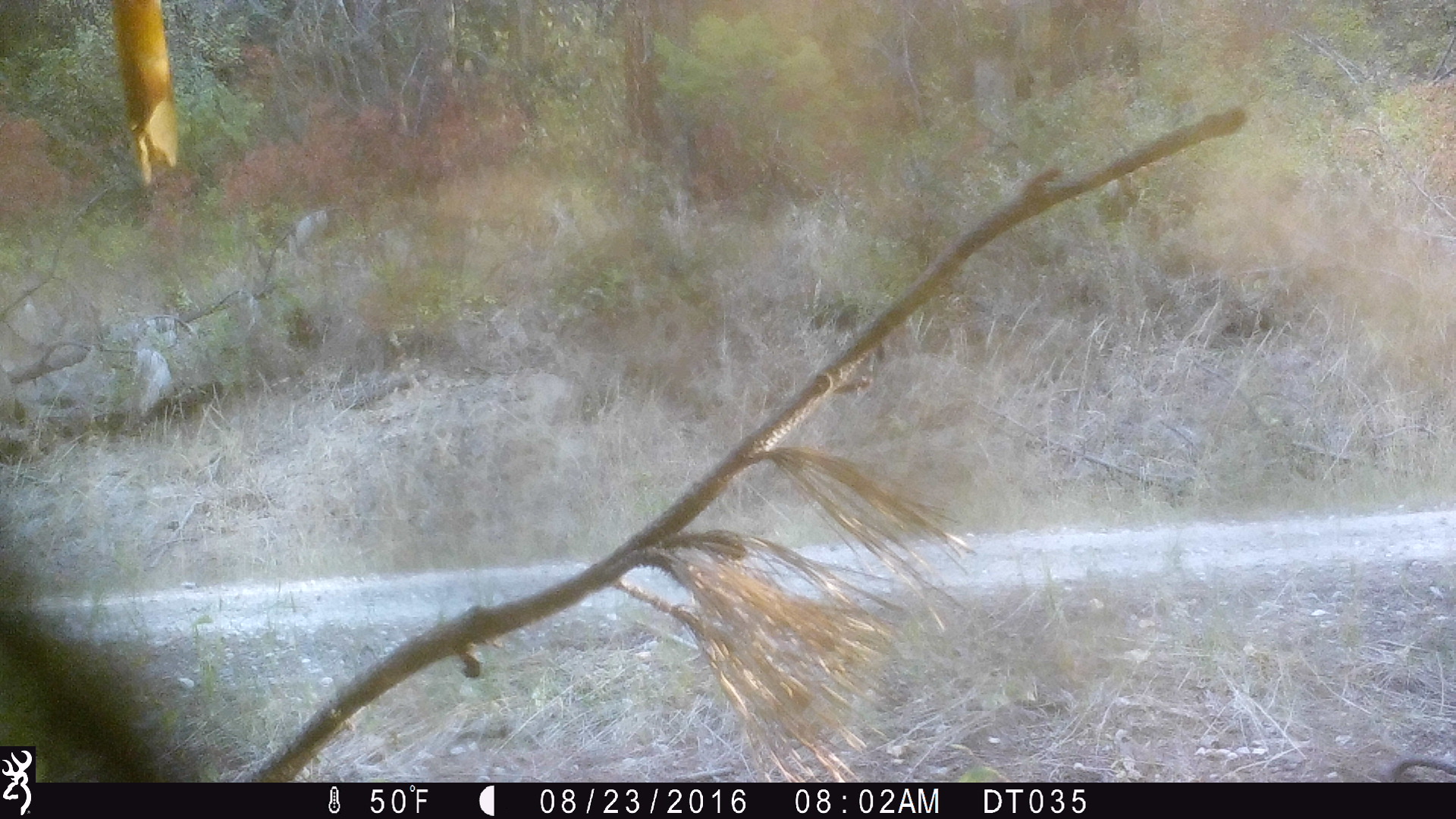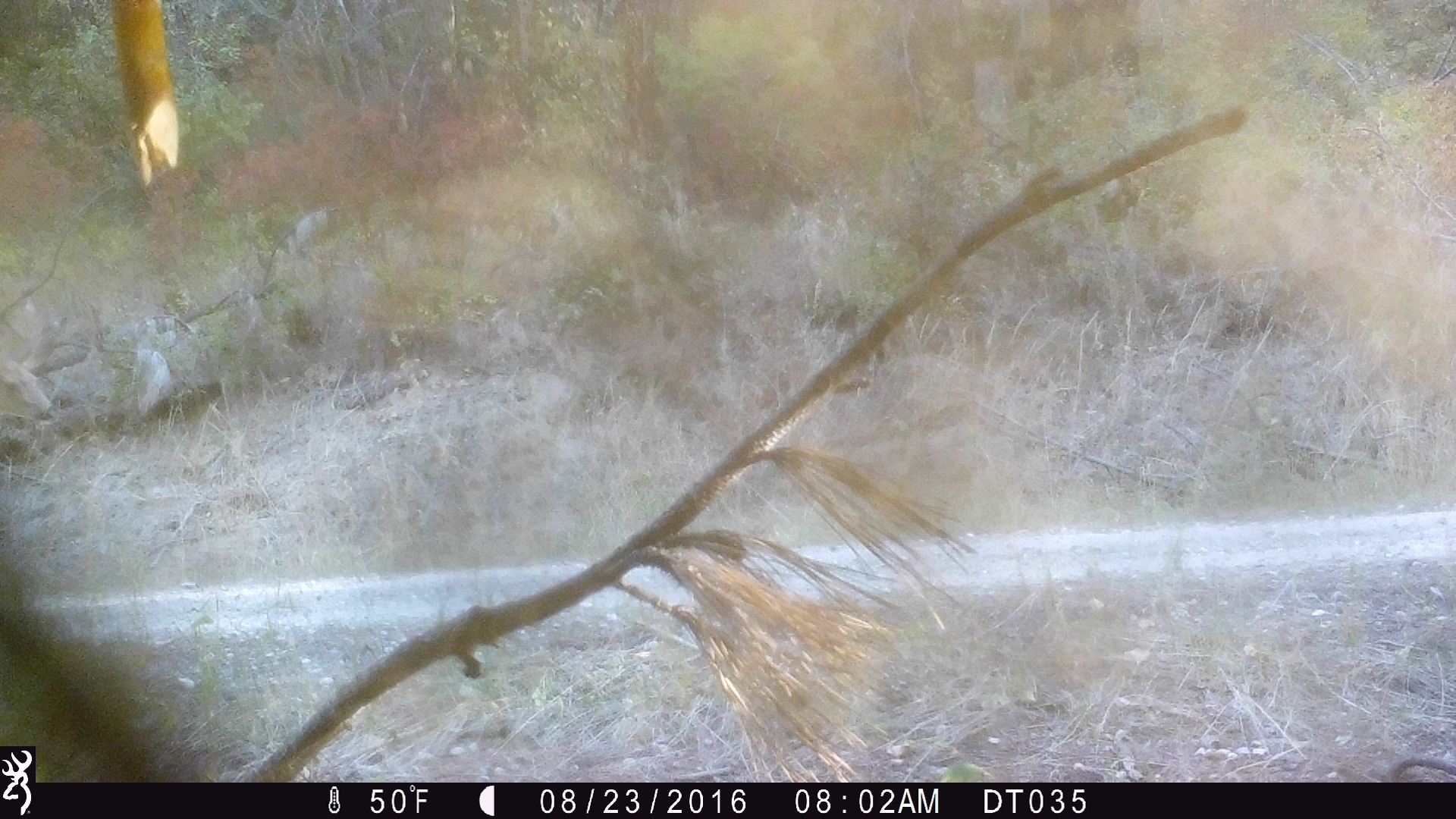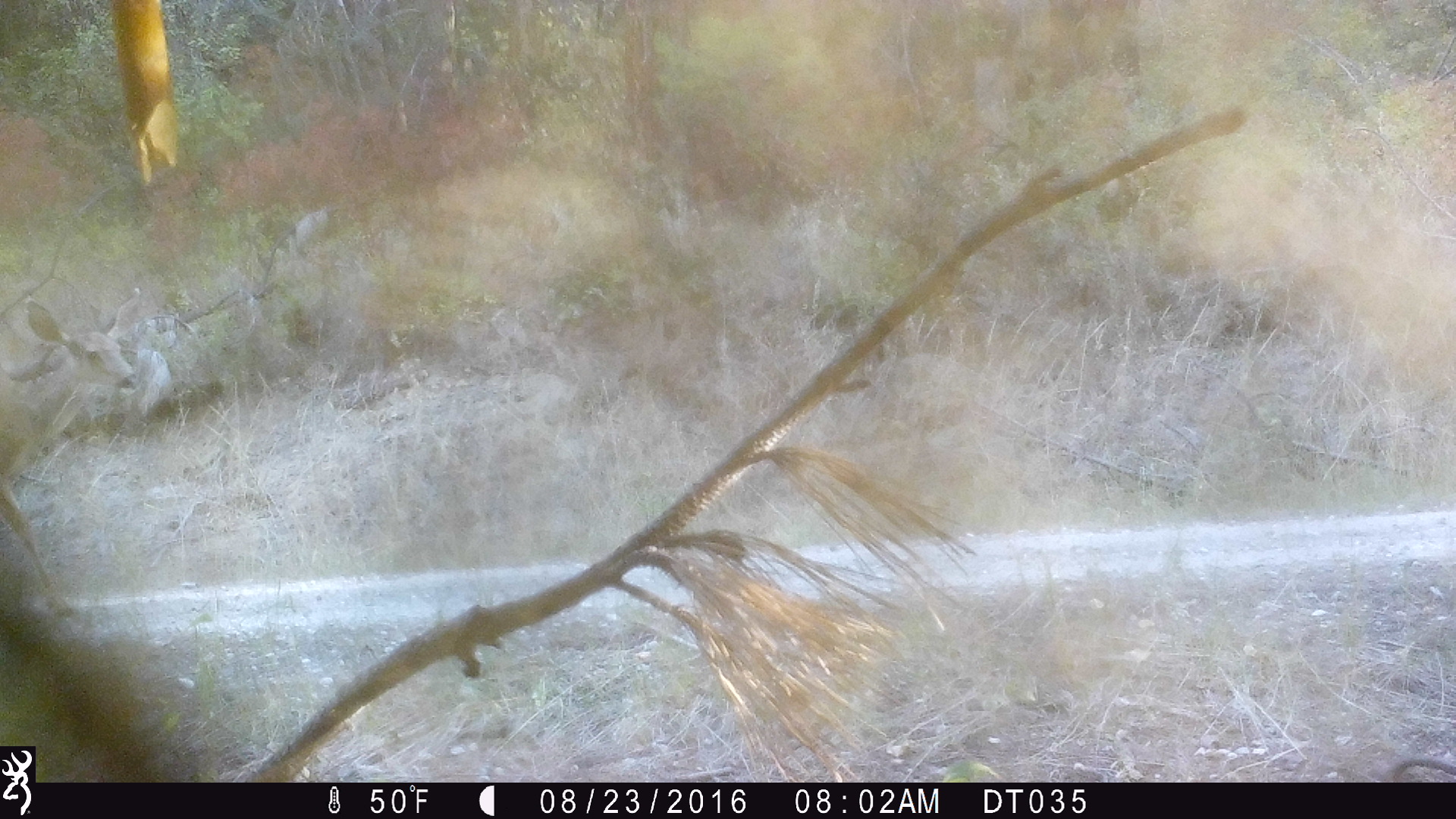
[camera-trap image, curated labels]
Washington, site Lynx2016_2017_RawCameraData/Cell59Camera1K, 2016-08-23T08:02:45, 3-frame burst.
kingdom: Animalia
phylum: Chordata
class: Mammalia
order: Artiodactyla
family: Cervidae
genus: Odocoileus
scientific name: Odocoileus hemionus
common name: mule deer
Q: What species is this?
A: Odocoileus hemionus (mule deer).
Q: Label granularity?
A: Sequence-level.